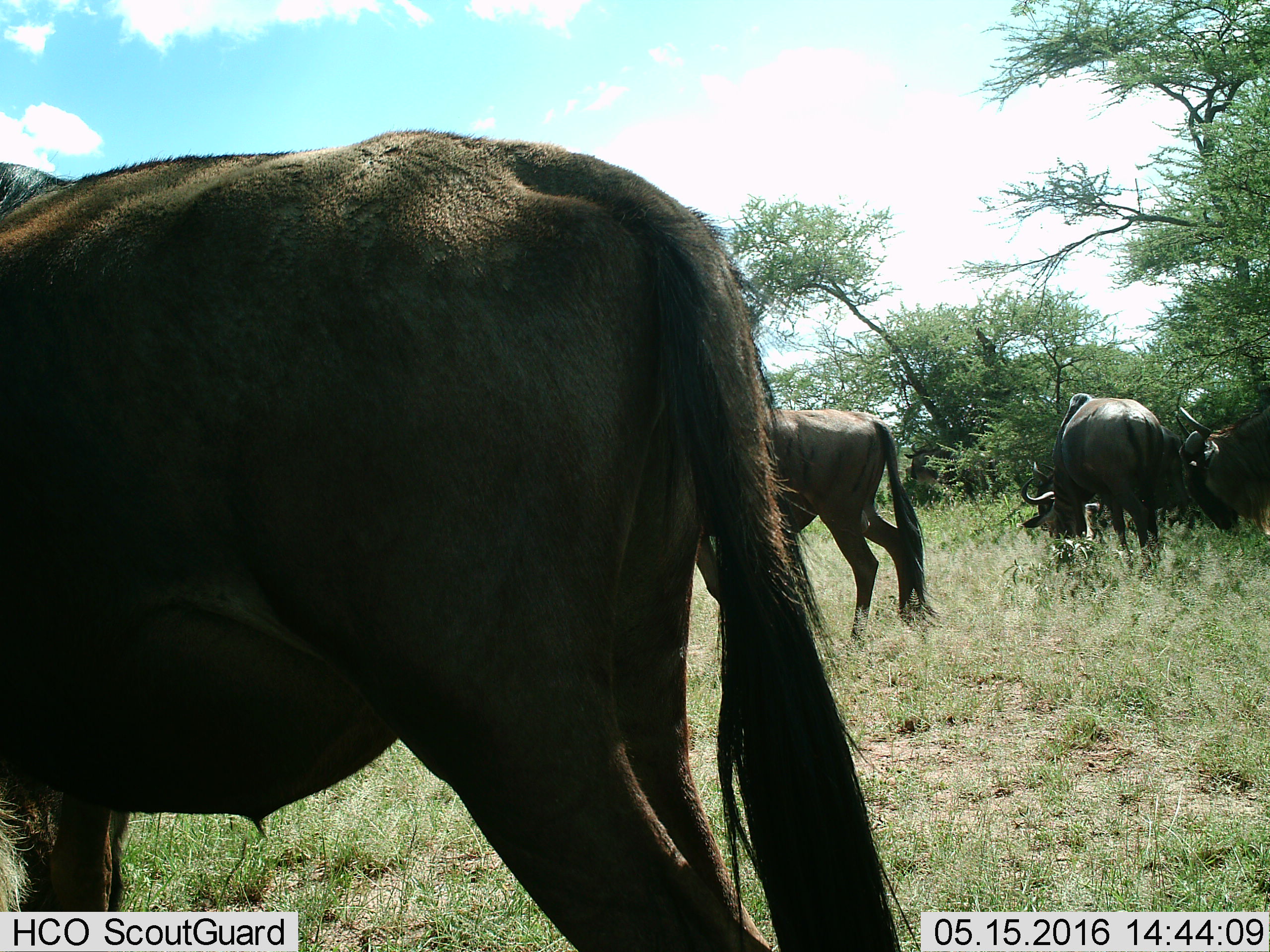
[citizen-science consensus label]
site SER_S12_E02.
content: unidentified animal